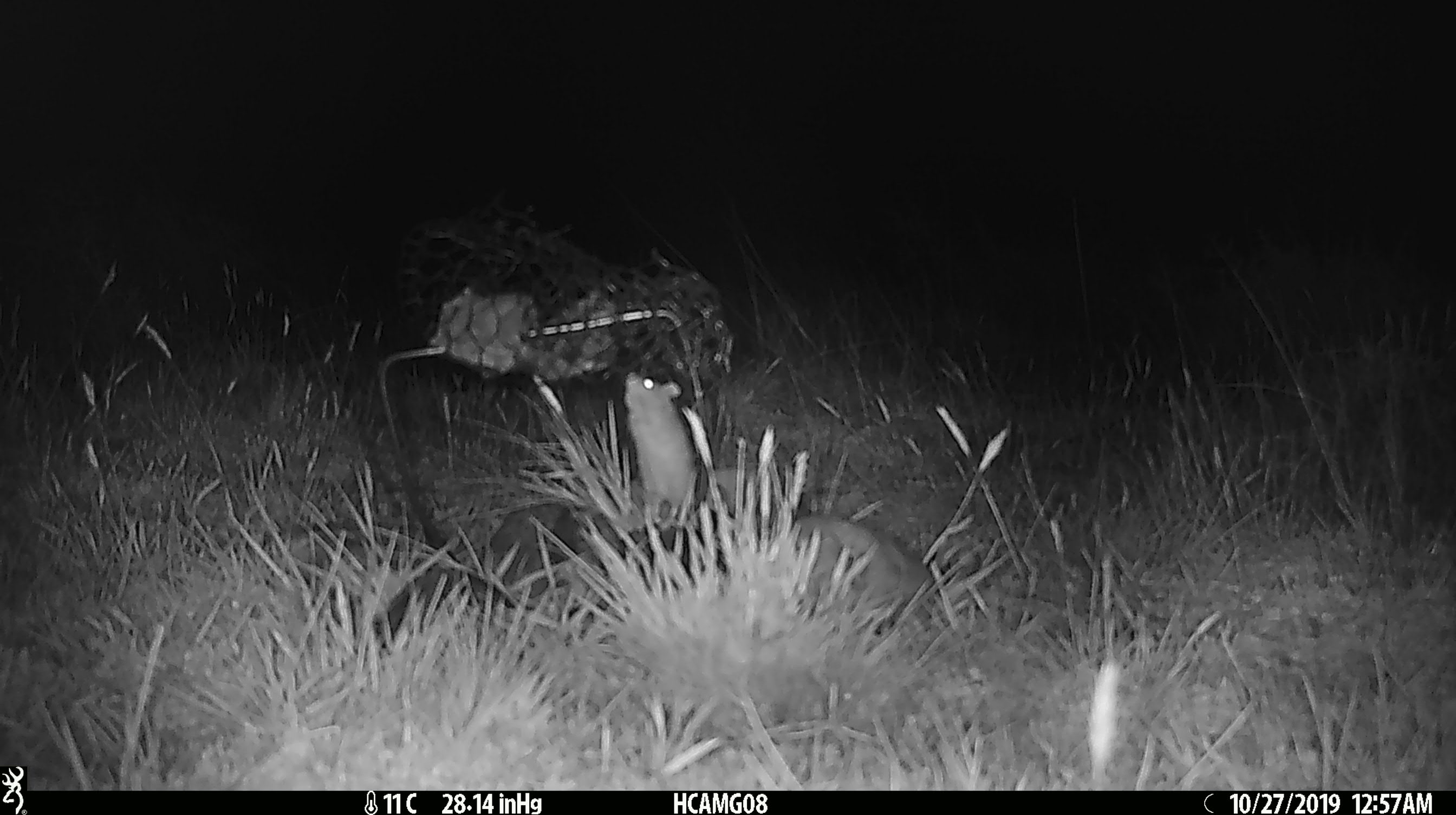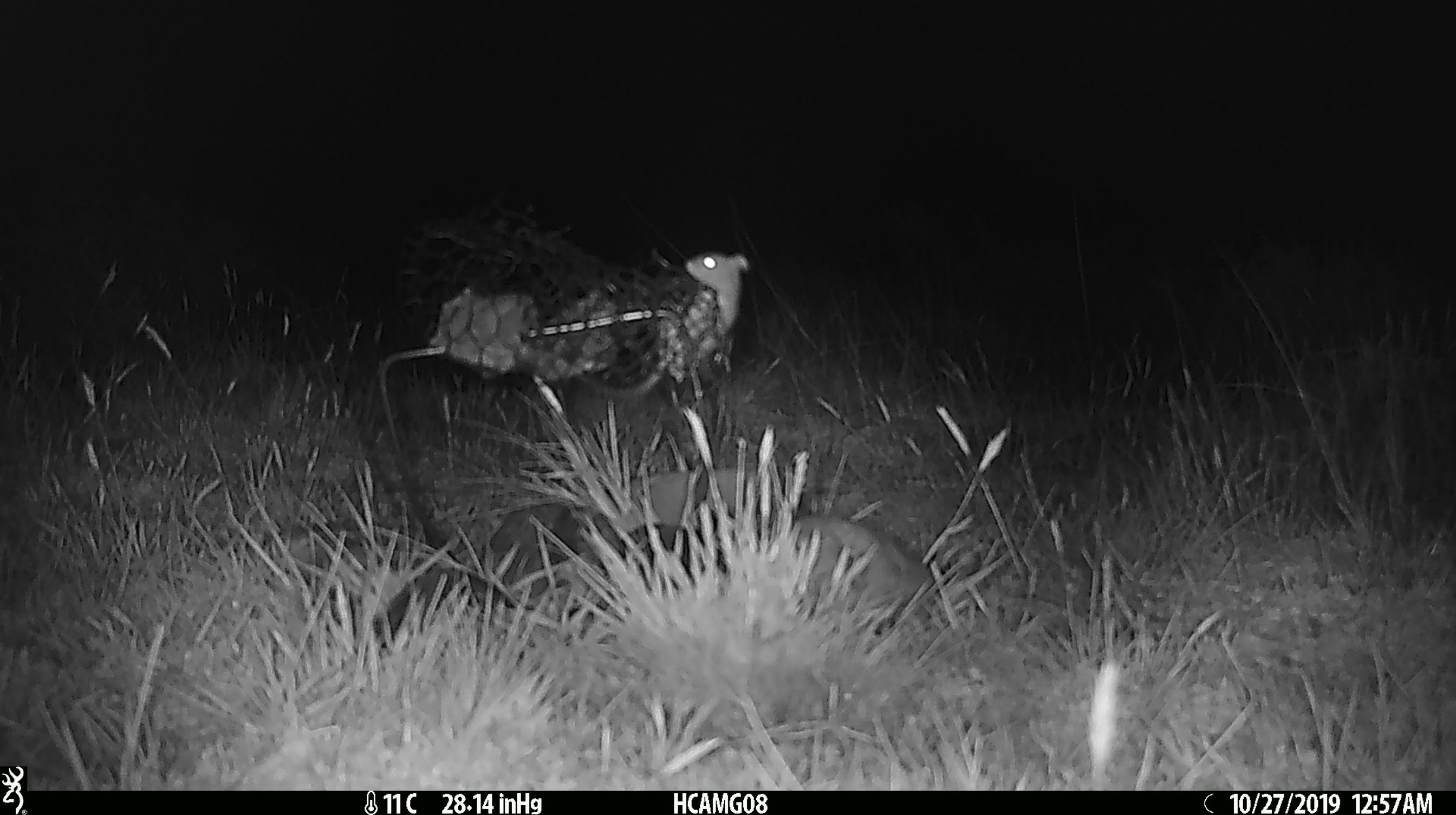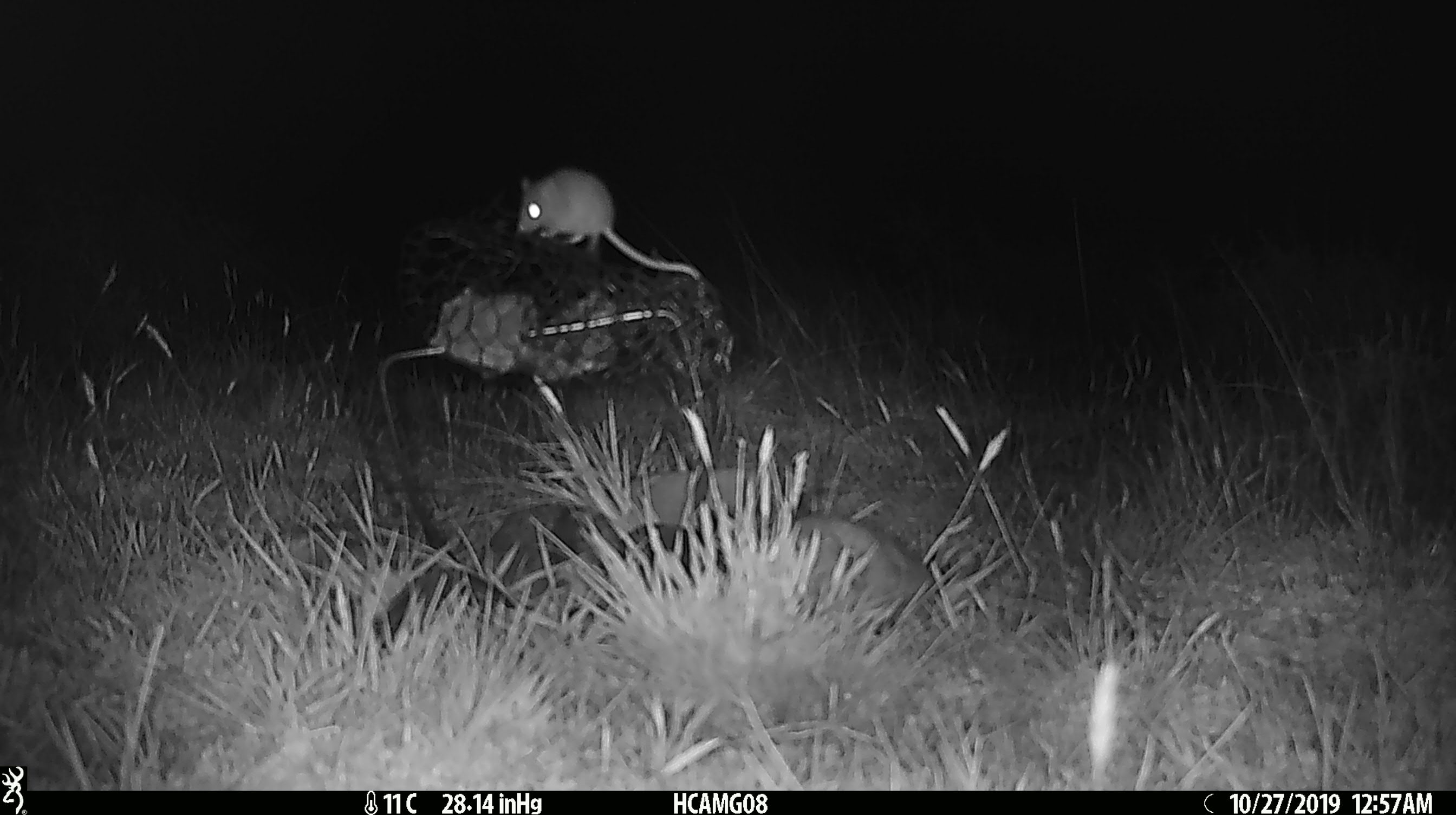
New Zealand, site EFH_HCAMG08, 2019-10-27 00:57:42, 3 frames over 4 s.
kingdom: Animalia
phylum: Chordata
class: Mammalia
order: Rodentia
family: Muridae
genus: Mus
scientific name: Mus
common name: mouse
Mouse (Mus).